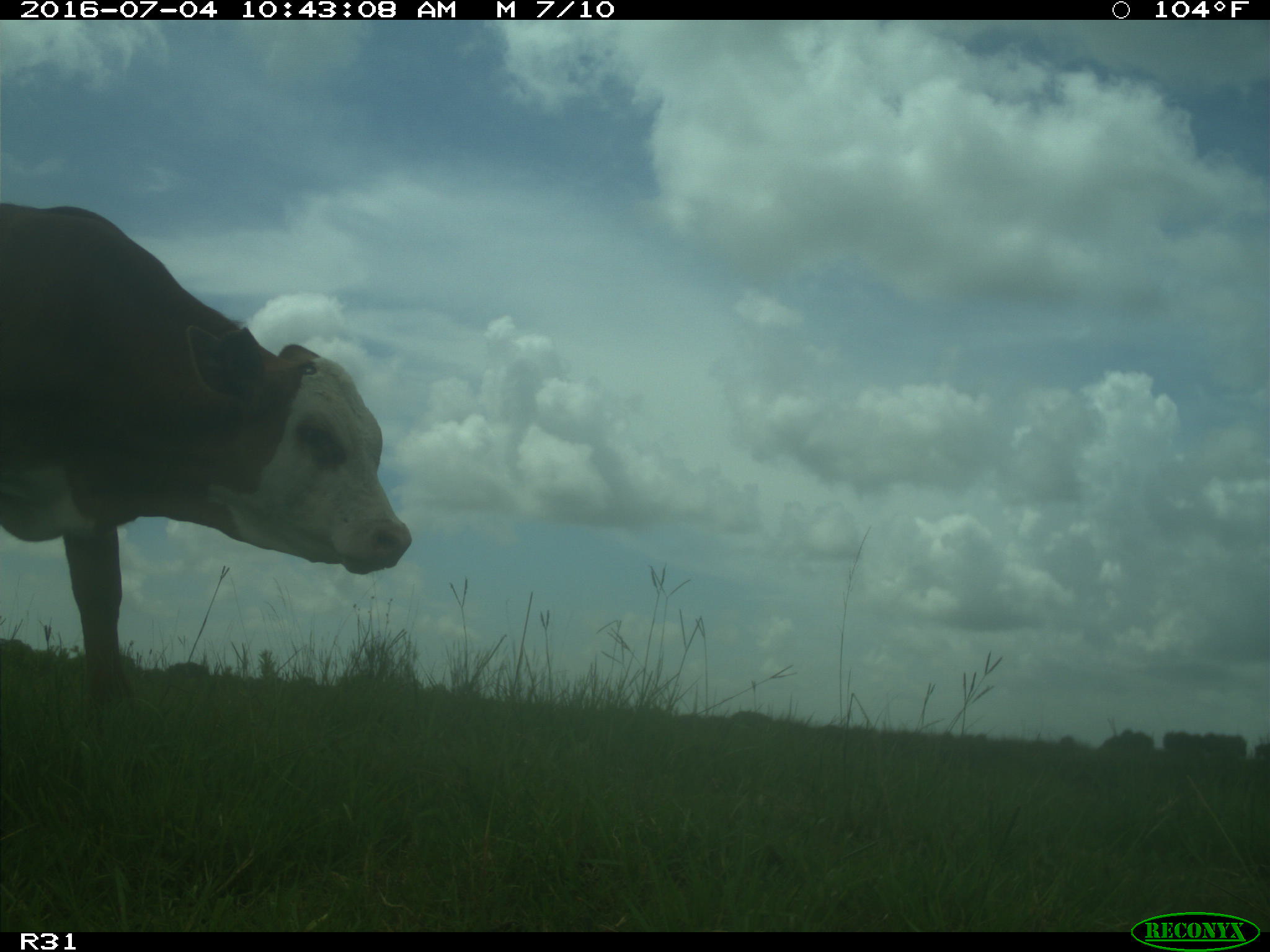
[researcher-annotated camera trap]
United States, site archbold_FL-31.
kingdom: Animalia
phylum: Chordata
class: Mammalia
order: Artiodactyla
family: Bovidae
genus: Bos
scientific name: Bos taurus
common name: domestic cow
Bos taurus (domestic cow).